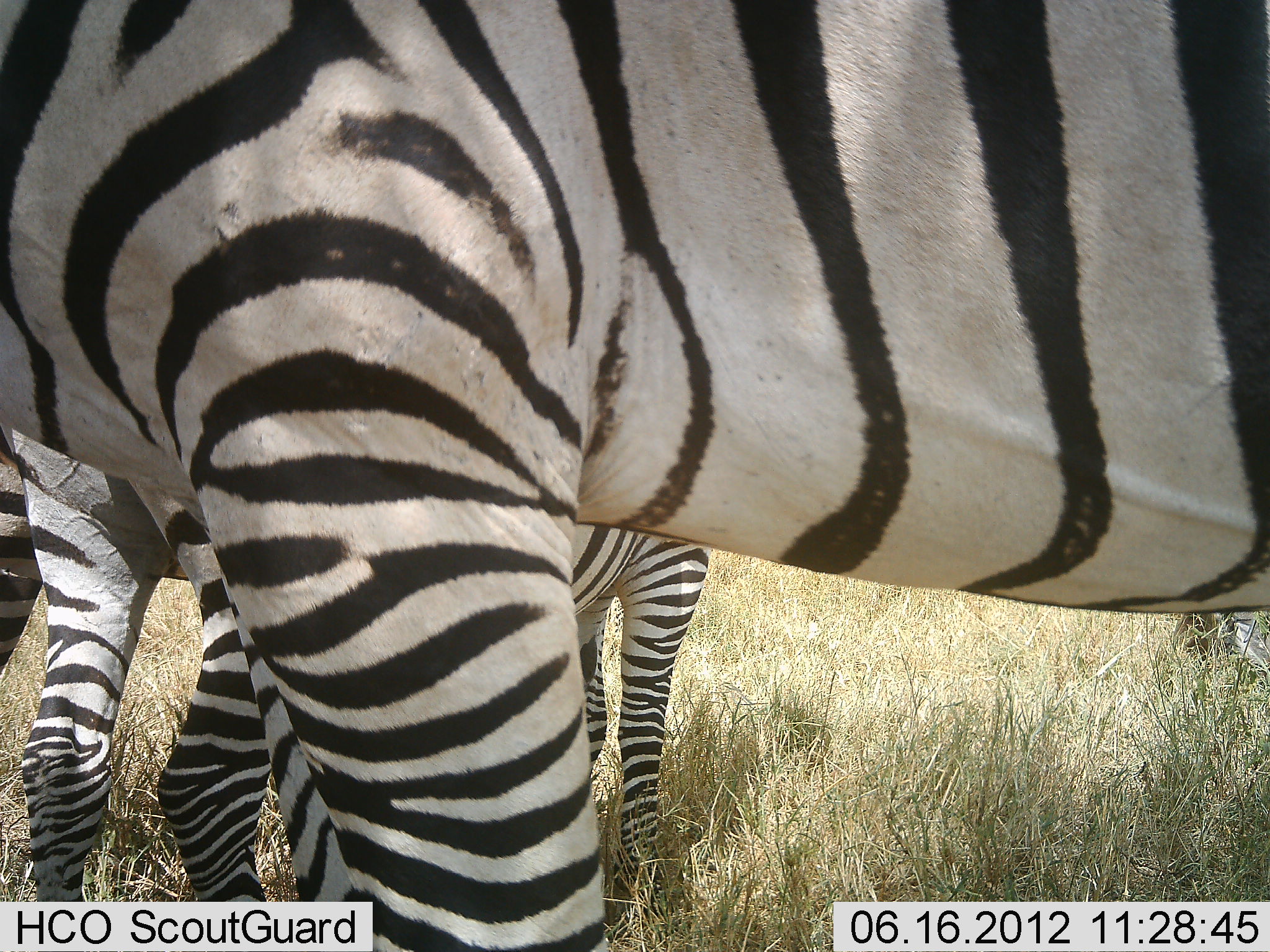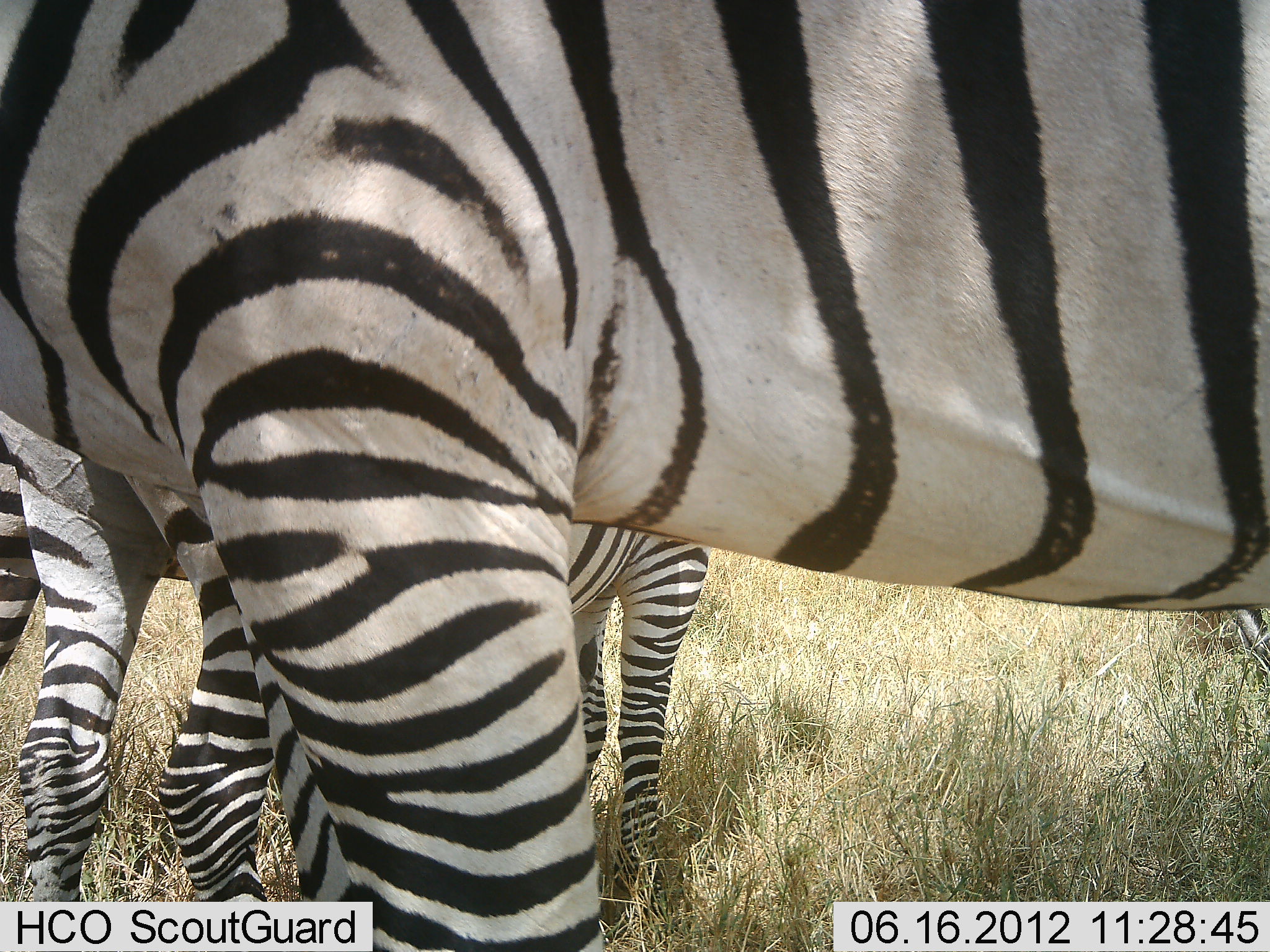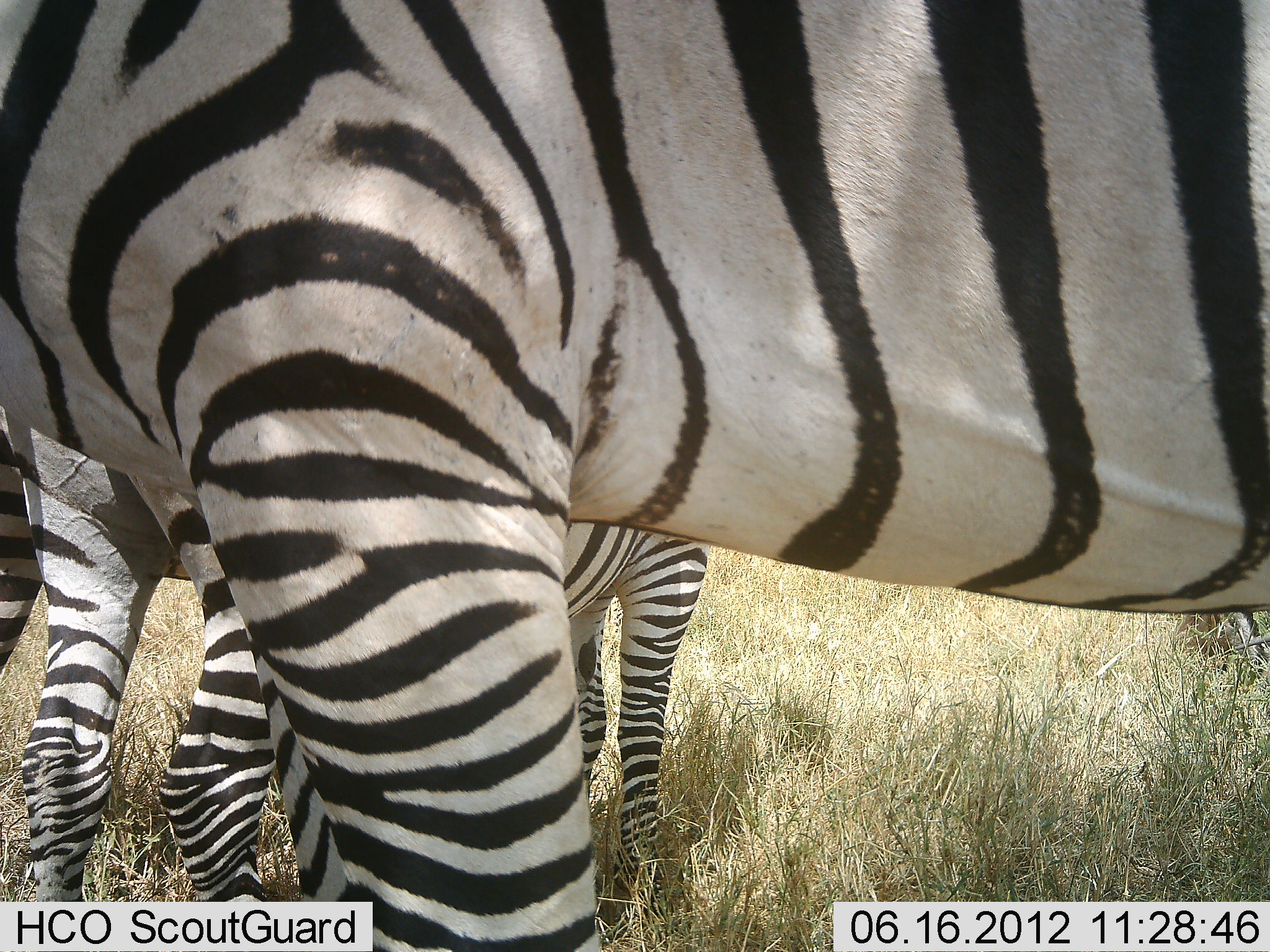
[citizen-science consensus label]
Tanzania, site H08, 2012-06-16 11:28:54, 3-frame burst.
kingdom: Animalia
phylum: Chordata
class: Mammalia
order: Perissodactyla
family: Equidae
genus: Equus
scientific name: Equus quagga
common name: plains zebra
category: zebra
Zebra (plains zebra) (Equus quagga), count 3. Behavior (volunteer vote fractions): standing 100%, resting 0%, moving 0%, interacting 0%. Young present (vote fraction): 0%. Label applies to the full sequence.